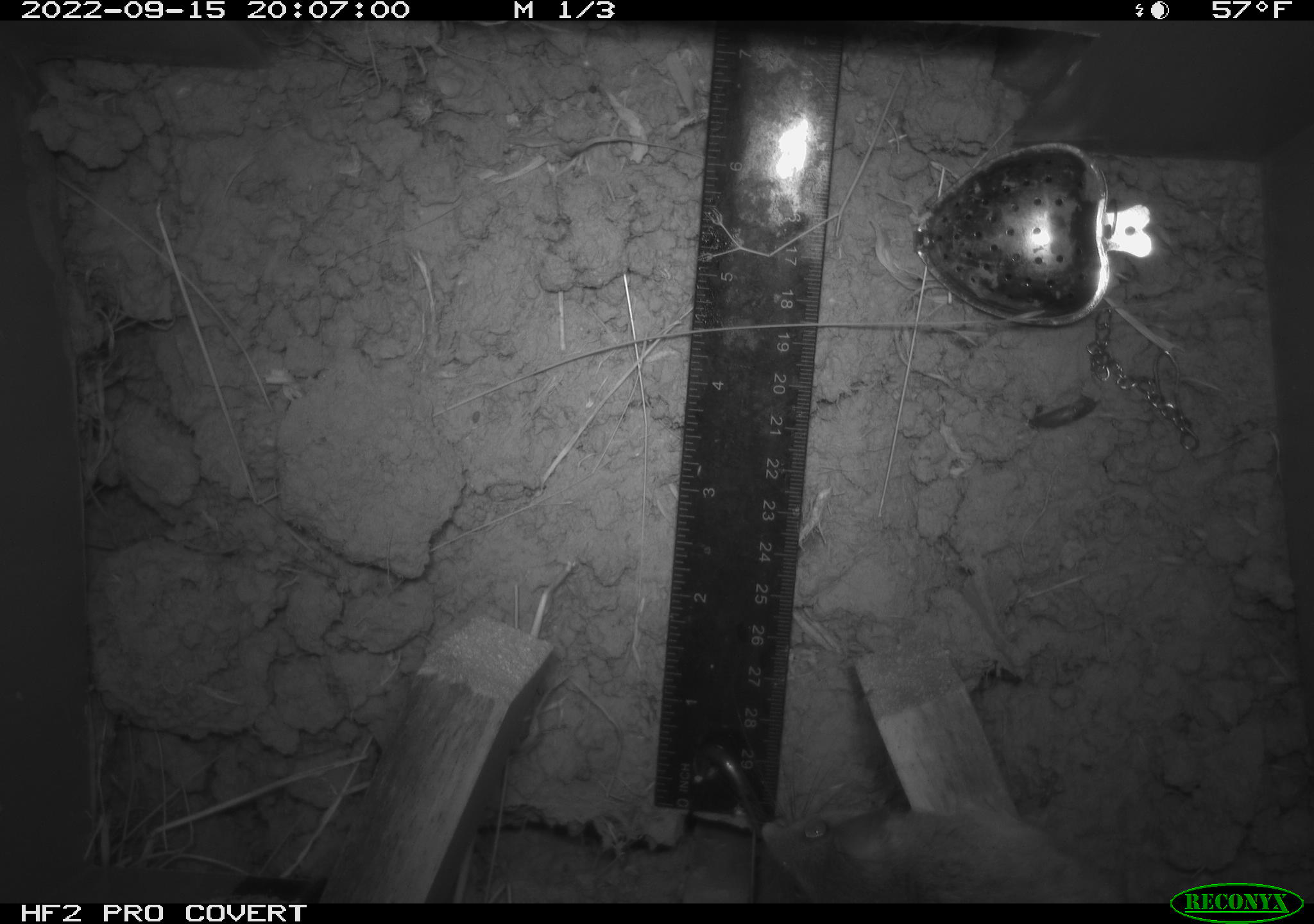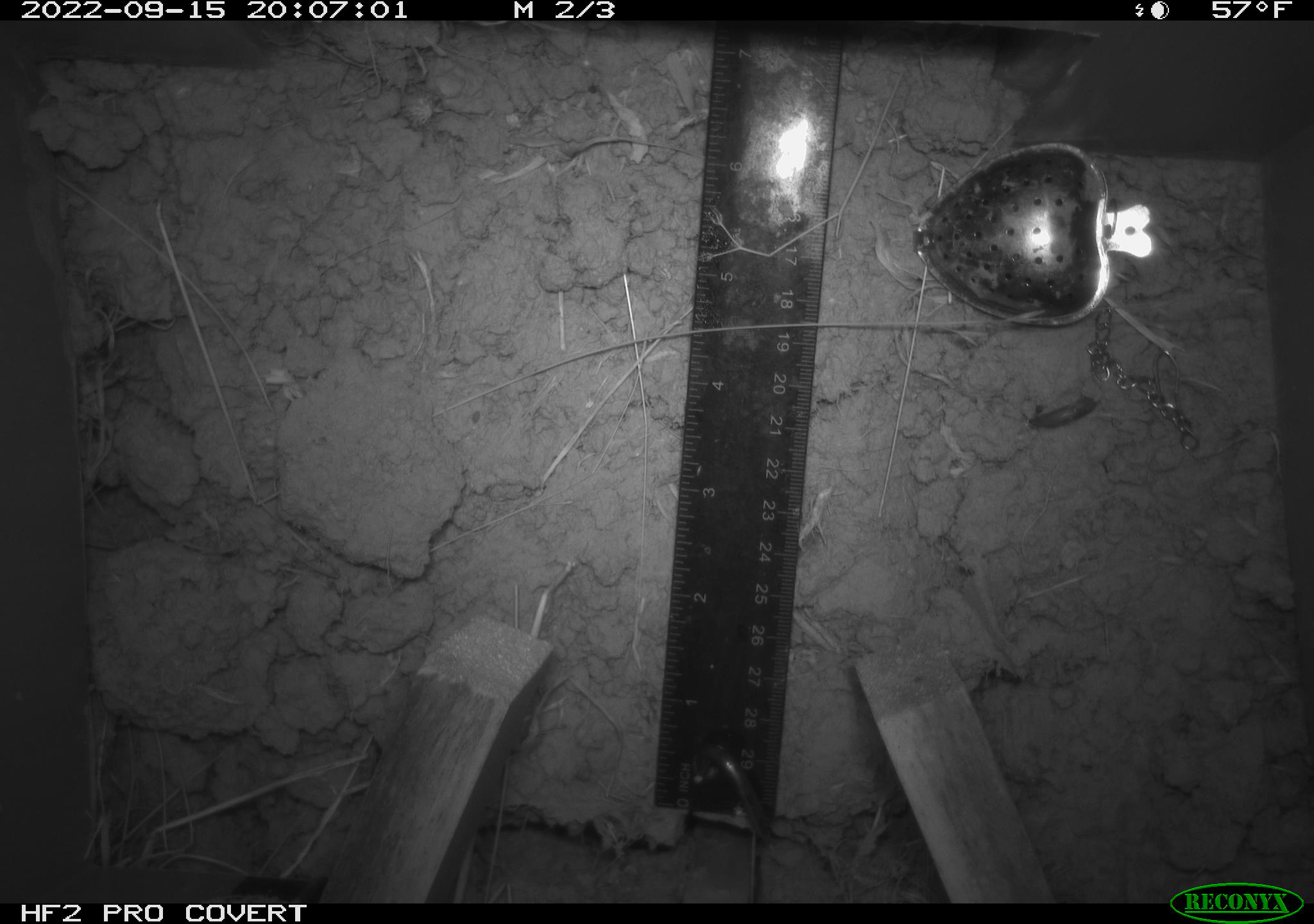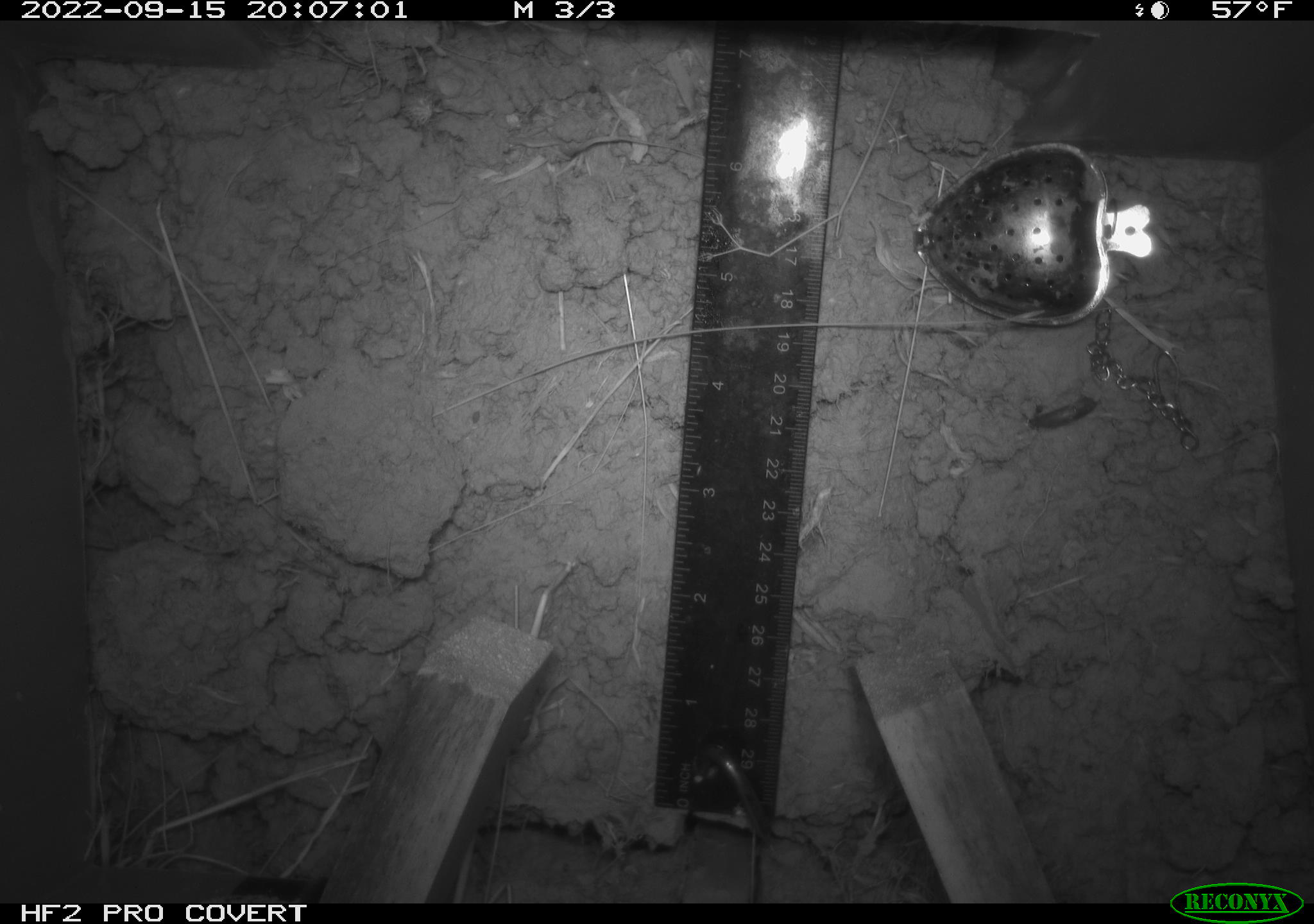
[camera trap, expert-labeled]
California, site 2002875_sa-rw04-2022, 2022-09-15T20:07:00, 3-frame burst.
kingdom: Animalia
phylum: Chordata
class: Mammalia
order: Rodentia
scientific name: Rodentia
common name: mouse species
Mouse species (Rodentia).